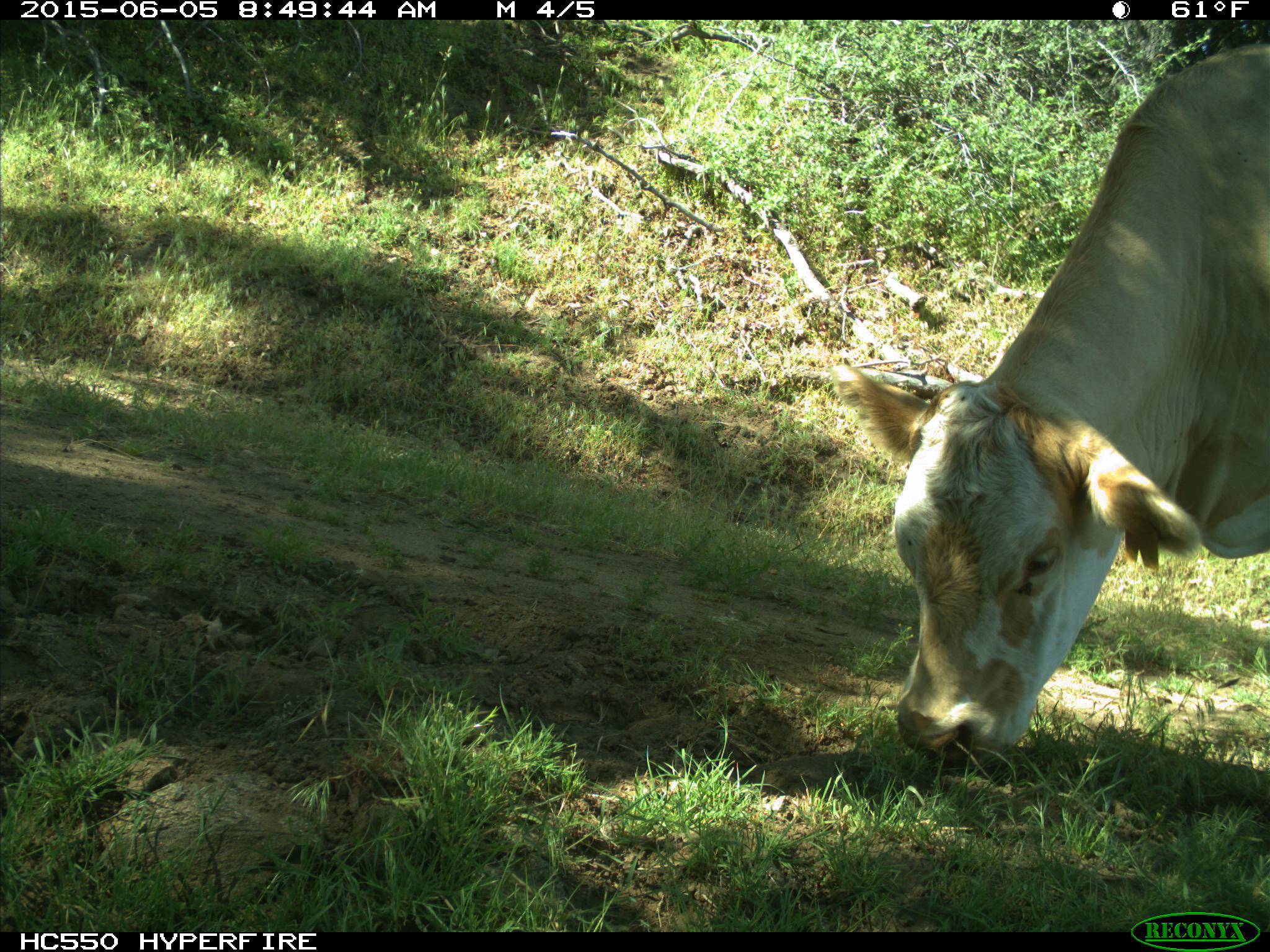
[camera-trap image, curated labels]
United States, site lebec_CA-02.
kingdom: Animalia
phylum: Chordata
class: Mammalia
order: Artiodactyla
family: Bovidae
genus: Bos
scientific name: Bos taurus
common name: domestic cow